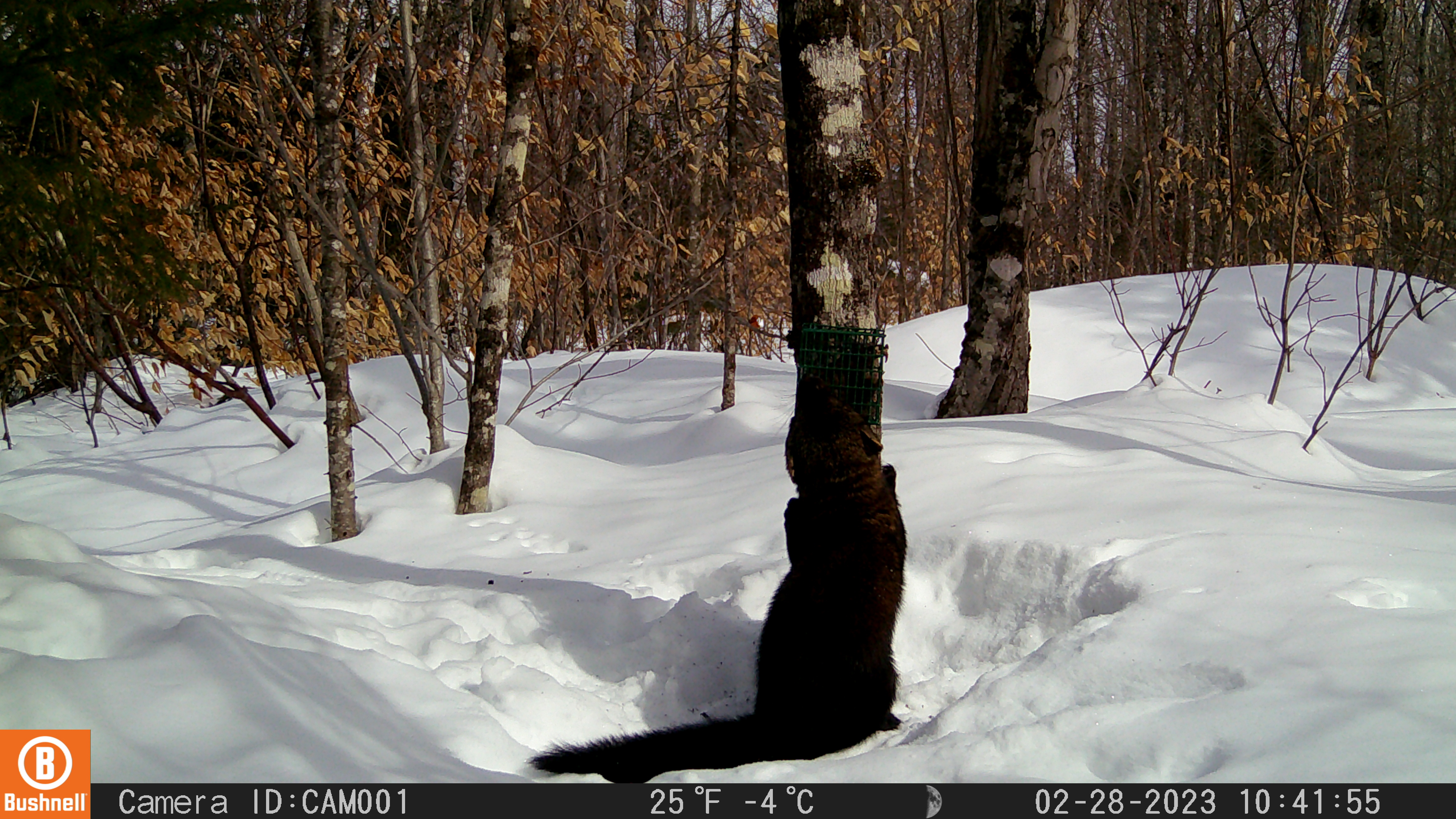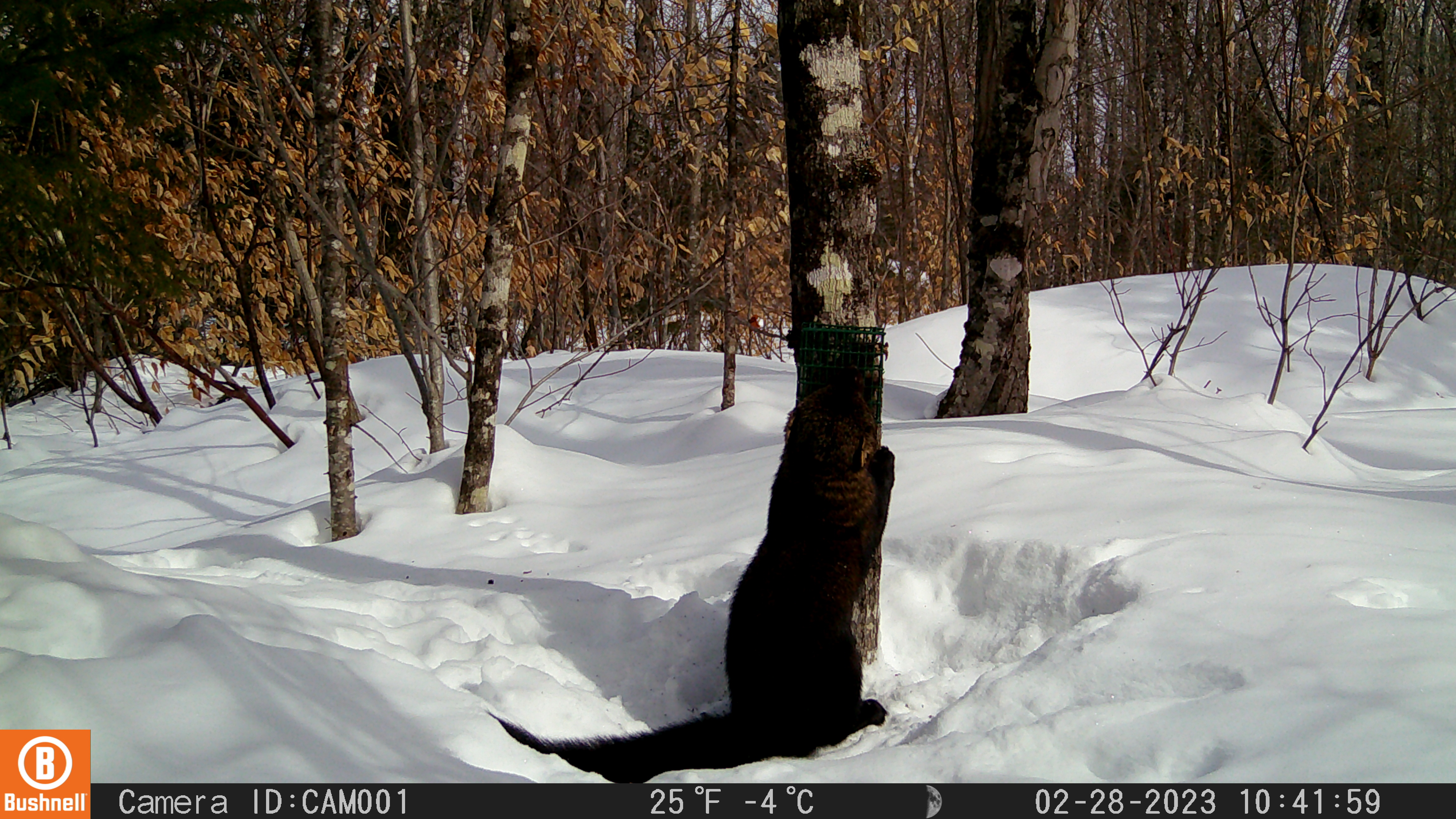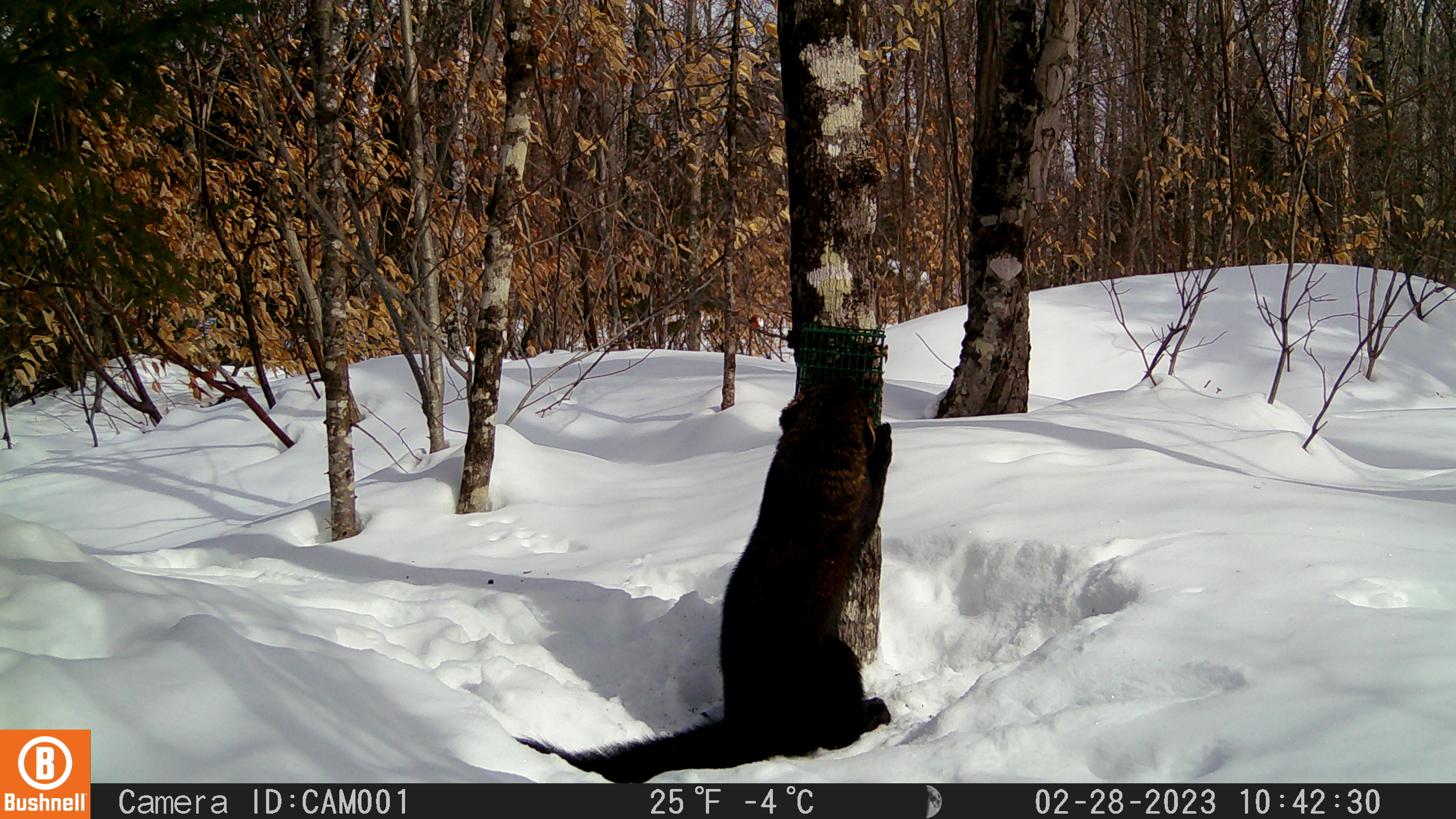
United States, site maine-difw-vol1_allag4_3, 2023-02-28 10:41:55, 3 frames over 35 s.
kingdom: Animalia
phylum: Chordata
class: Mammalia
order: Carnivora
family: Mustelidae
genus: Pekania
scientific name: Pekania pennanti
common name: fisher